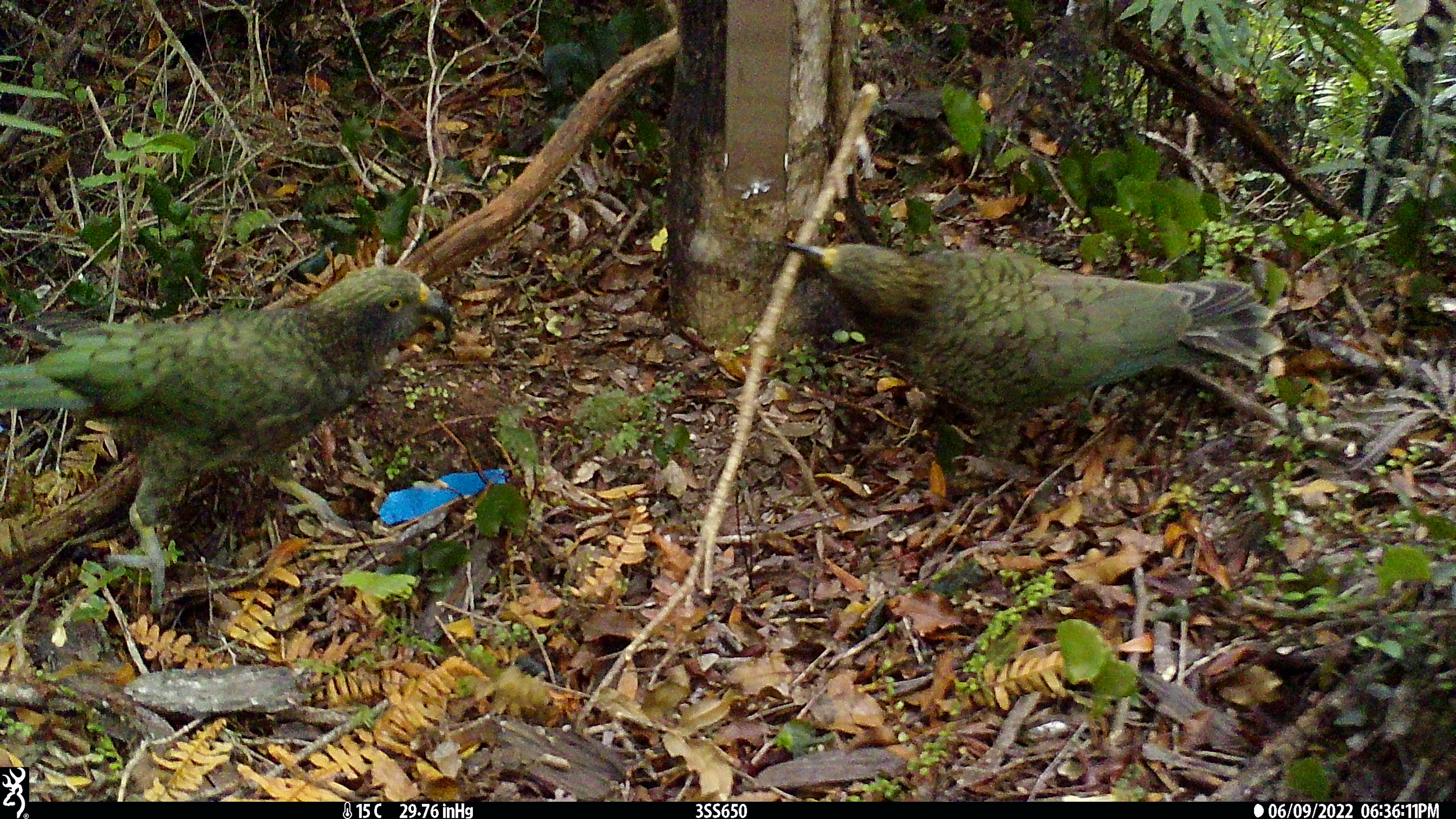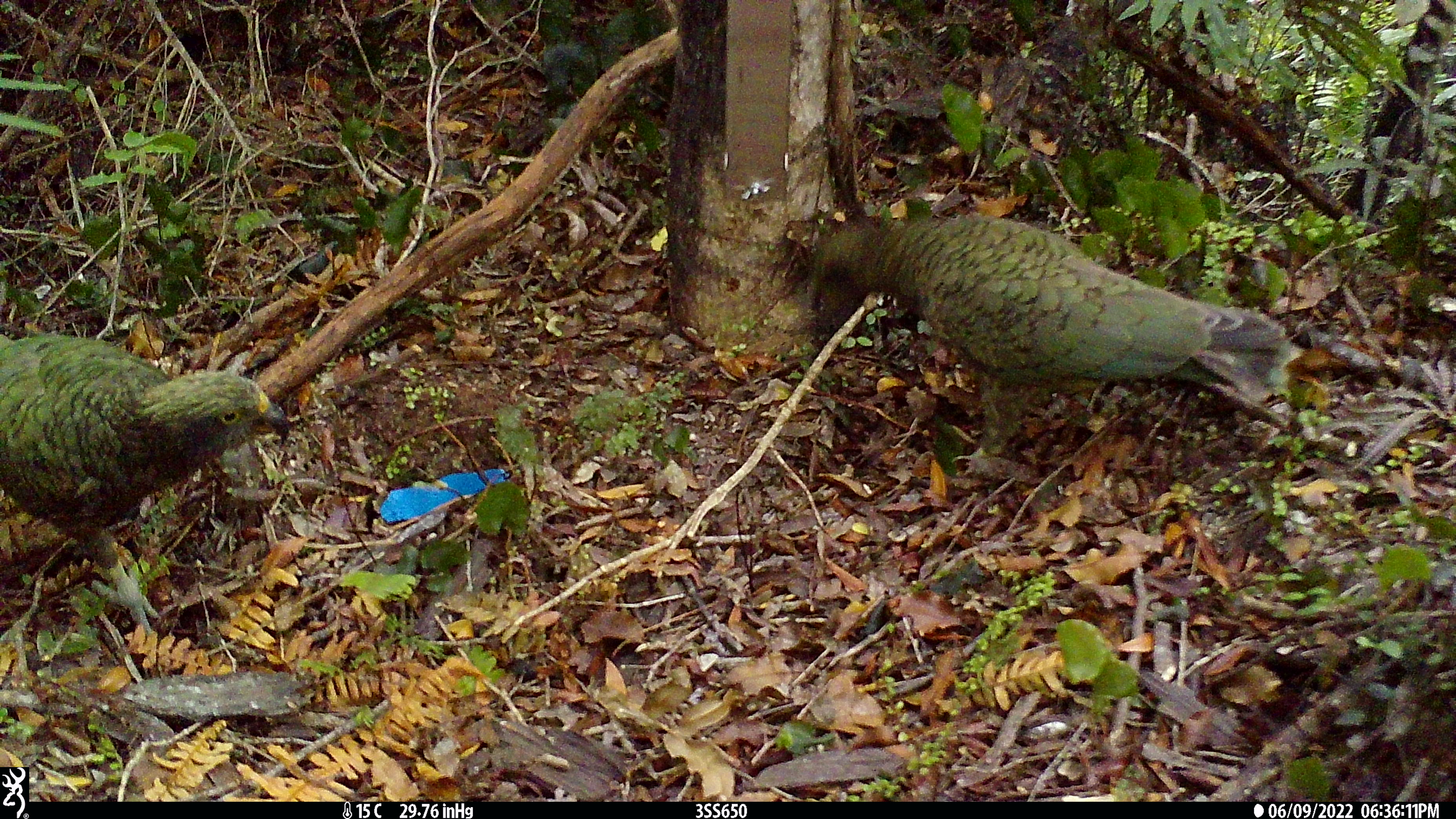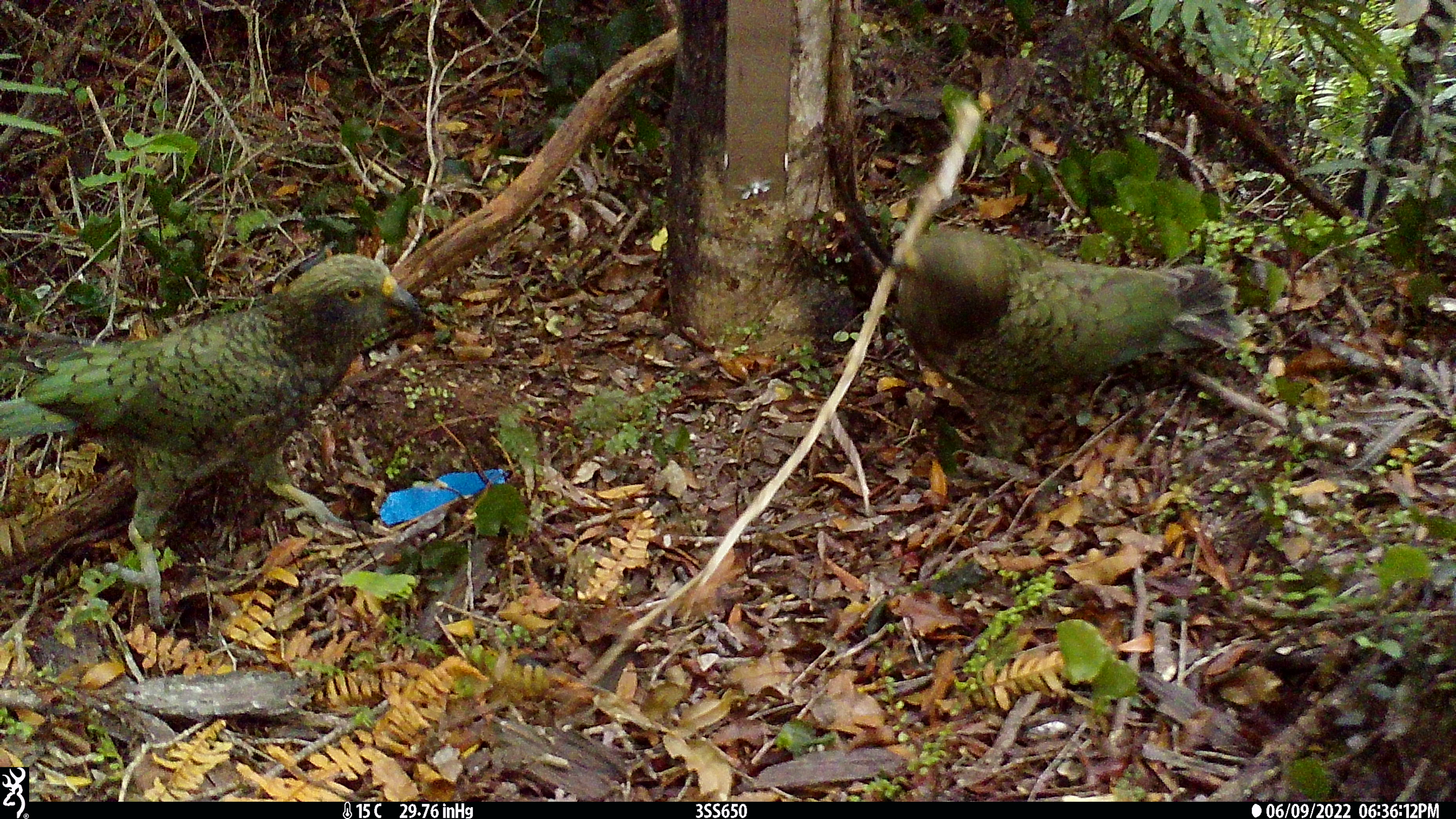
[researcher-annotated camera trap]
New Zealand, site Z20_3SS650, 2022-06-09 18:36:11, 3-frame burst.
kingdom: Animalia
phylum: Chordata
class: Aves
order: Psittaciformes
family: Strigopidae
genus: Nestor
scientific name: Nestor notabilis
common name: kea